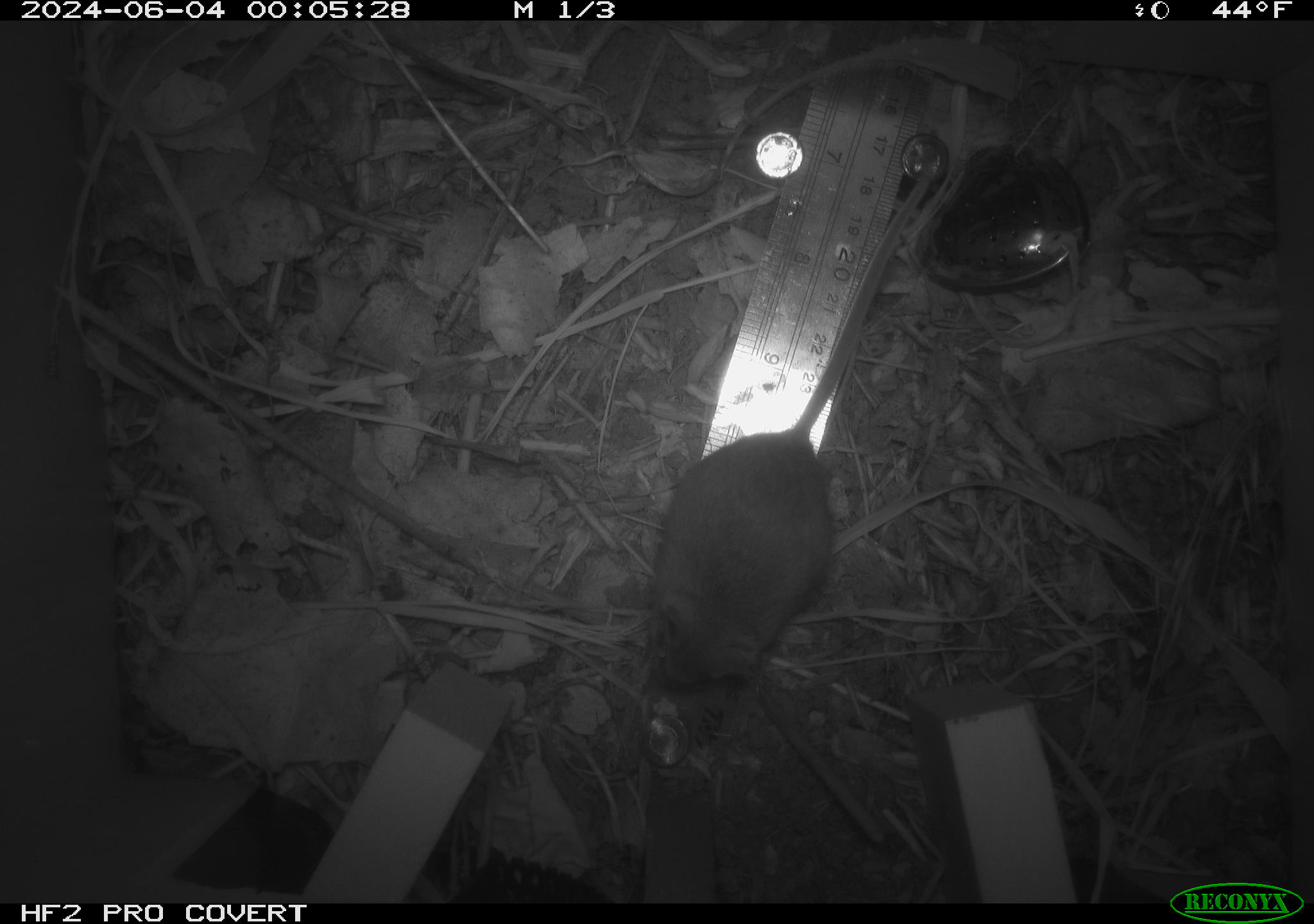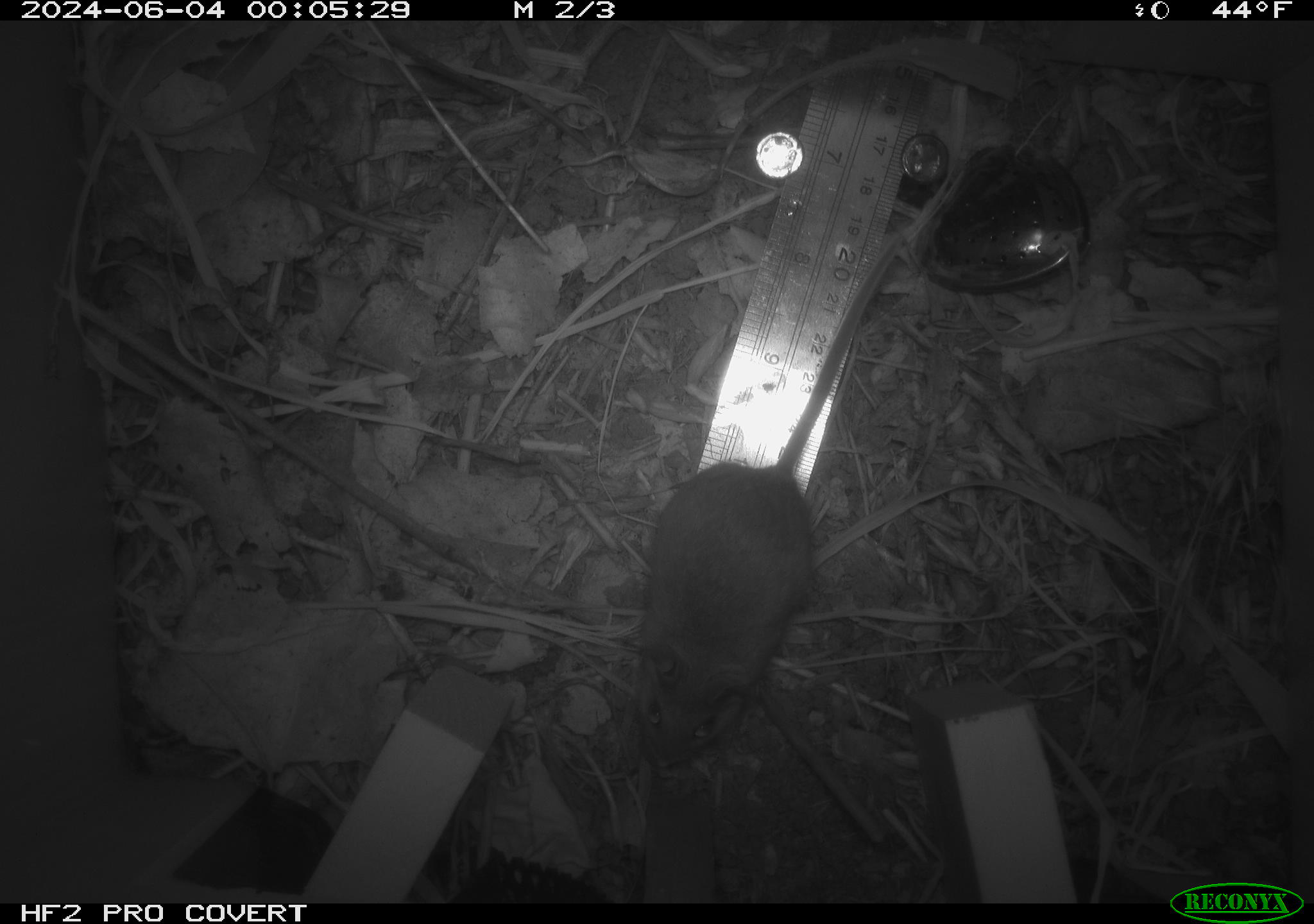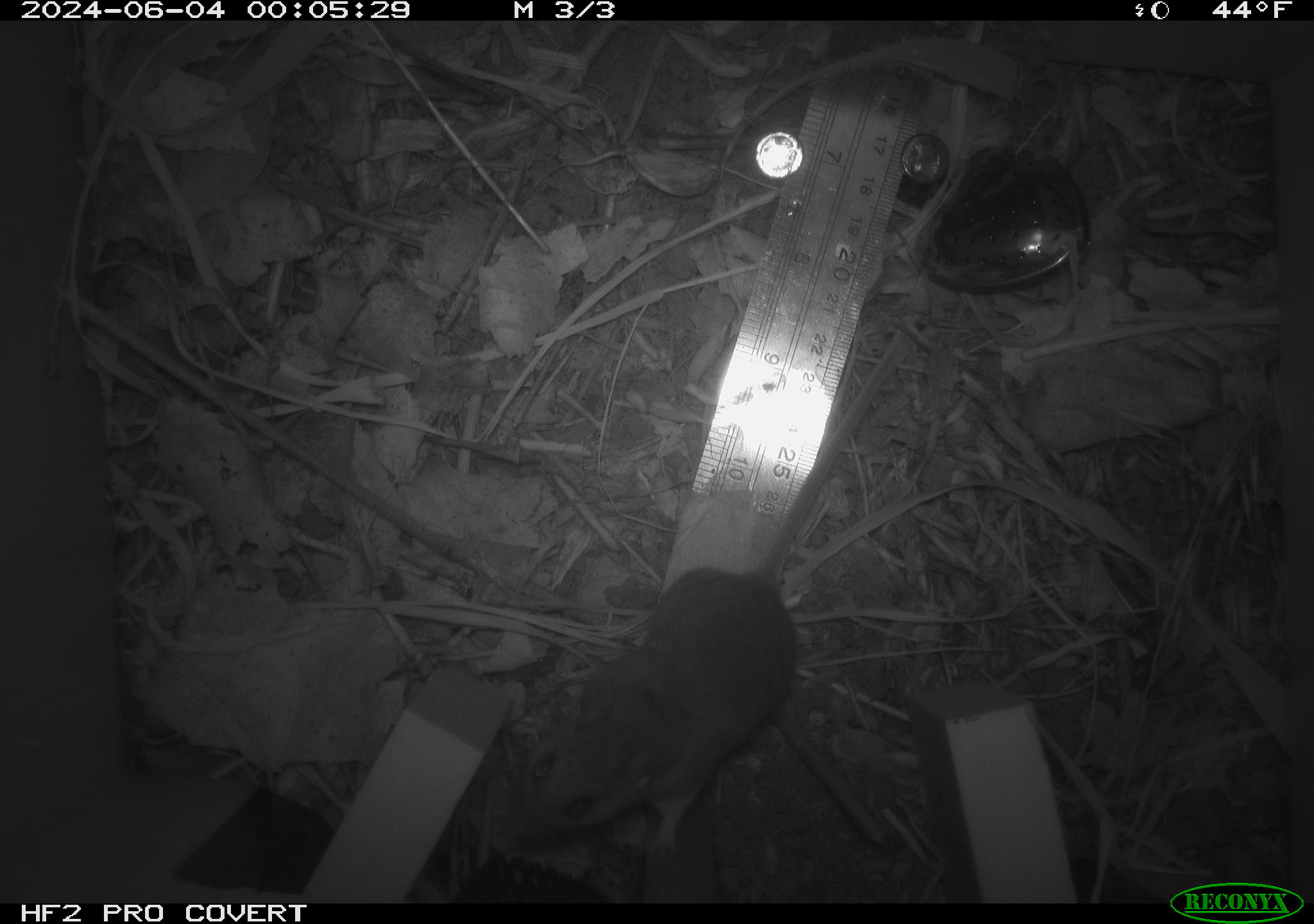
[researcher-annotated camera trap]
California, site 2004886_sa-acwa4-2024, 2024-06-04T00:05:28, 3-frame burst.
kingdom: Animalia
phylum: Chordata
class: Mammalia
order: Rodentia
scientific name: Rodentia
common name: mouse species